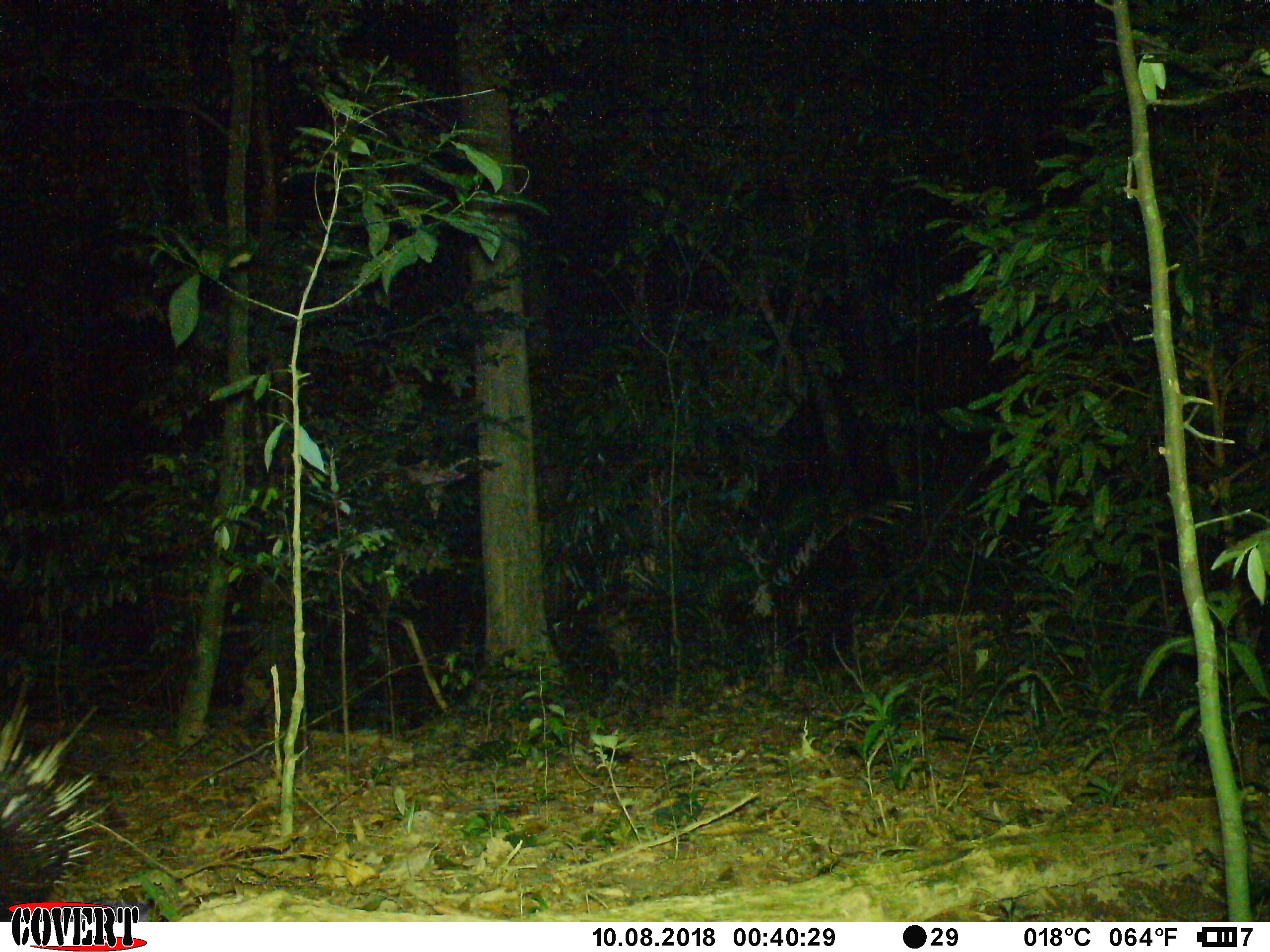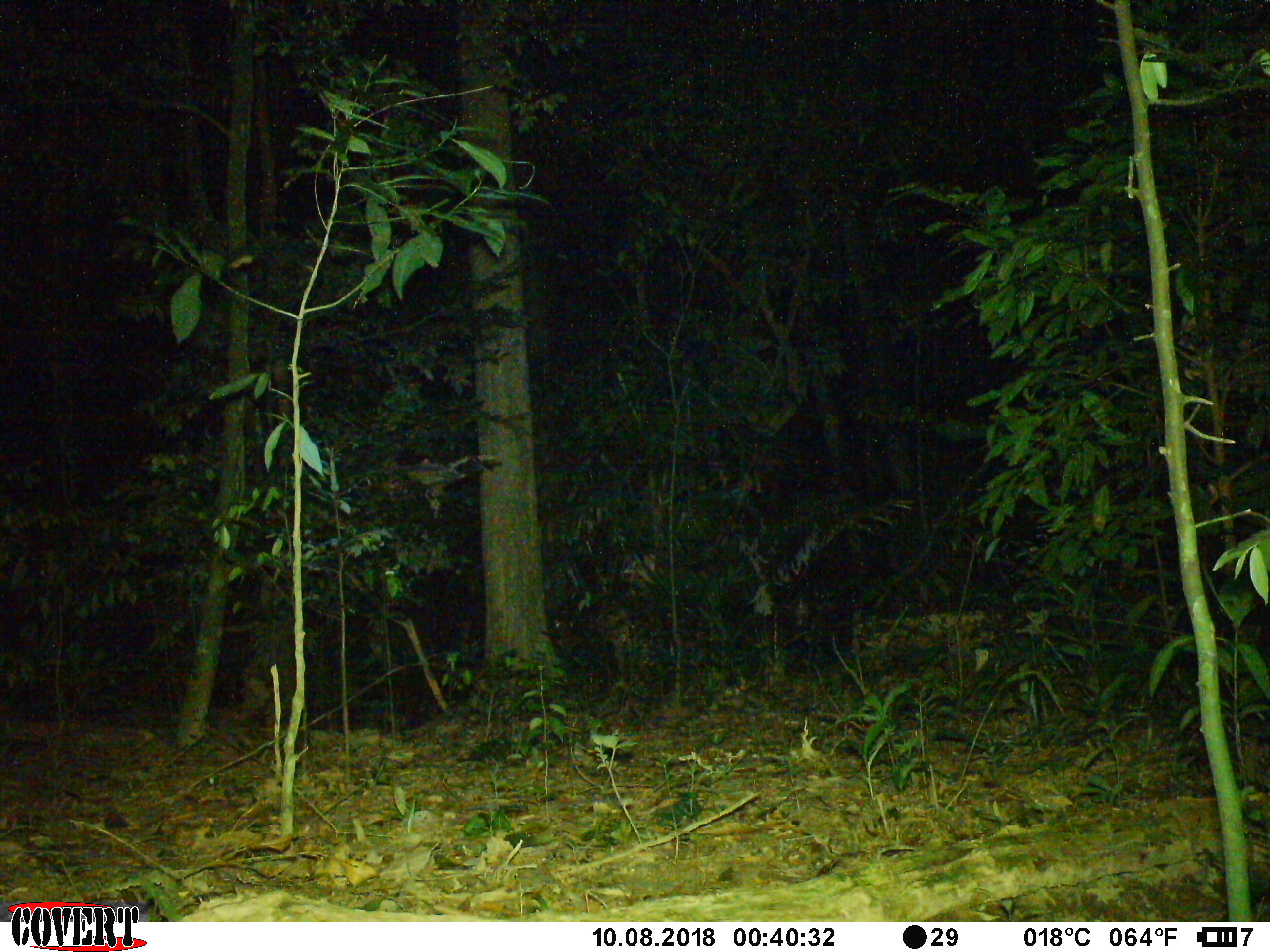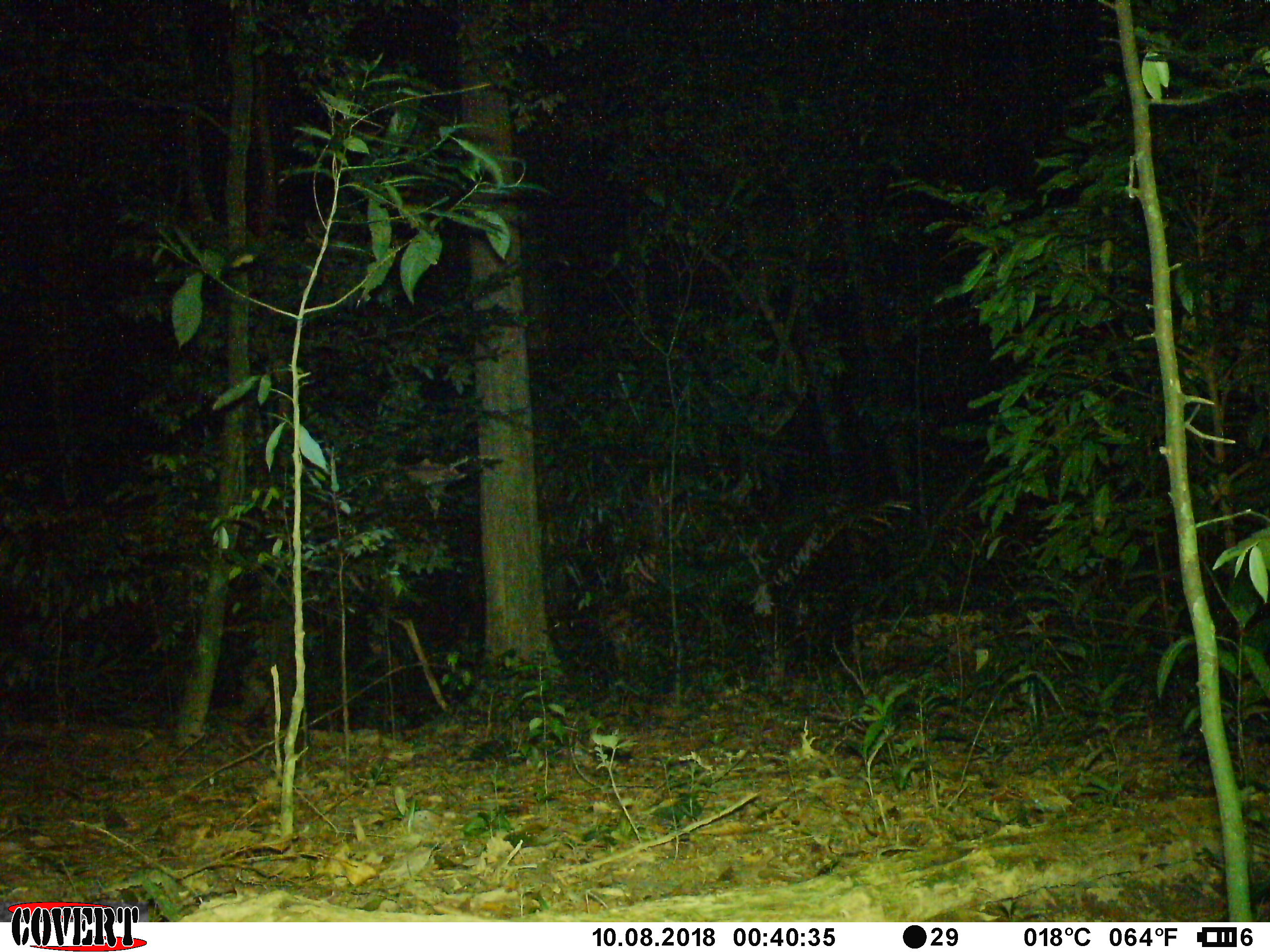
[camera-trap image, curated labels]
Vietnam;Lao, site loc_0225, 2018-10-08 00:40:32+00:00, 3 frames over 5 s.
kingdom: Animalia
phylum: Chordata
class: Mammalia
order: Rodentia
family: Hystricidae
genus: Hystrix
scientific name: Hystrix brachyura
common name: malayan porcupine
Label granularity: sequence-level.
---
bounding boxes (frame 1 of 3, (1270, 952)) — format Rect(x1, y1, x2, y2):
malayan porcupine: Rect(0, 685, 112, 921)